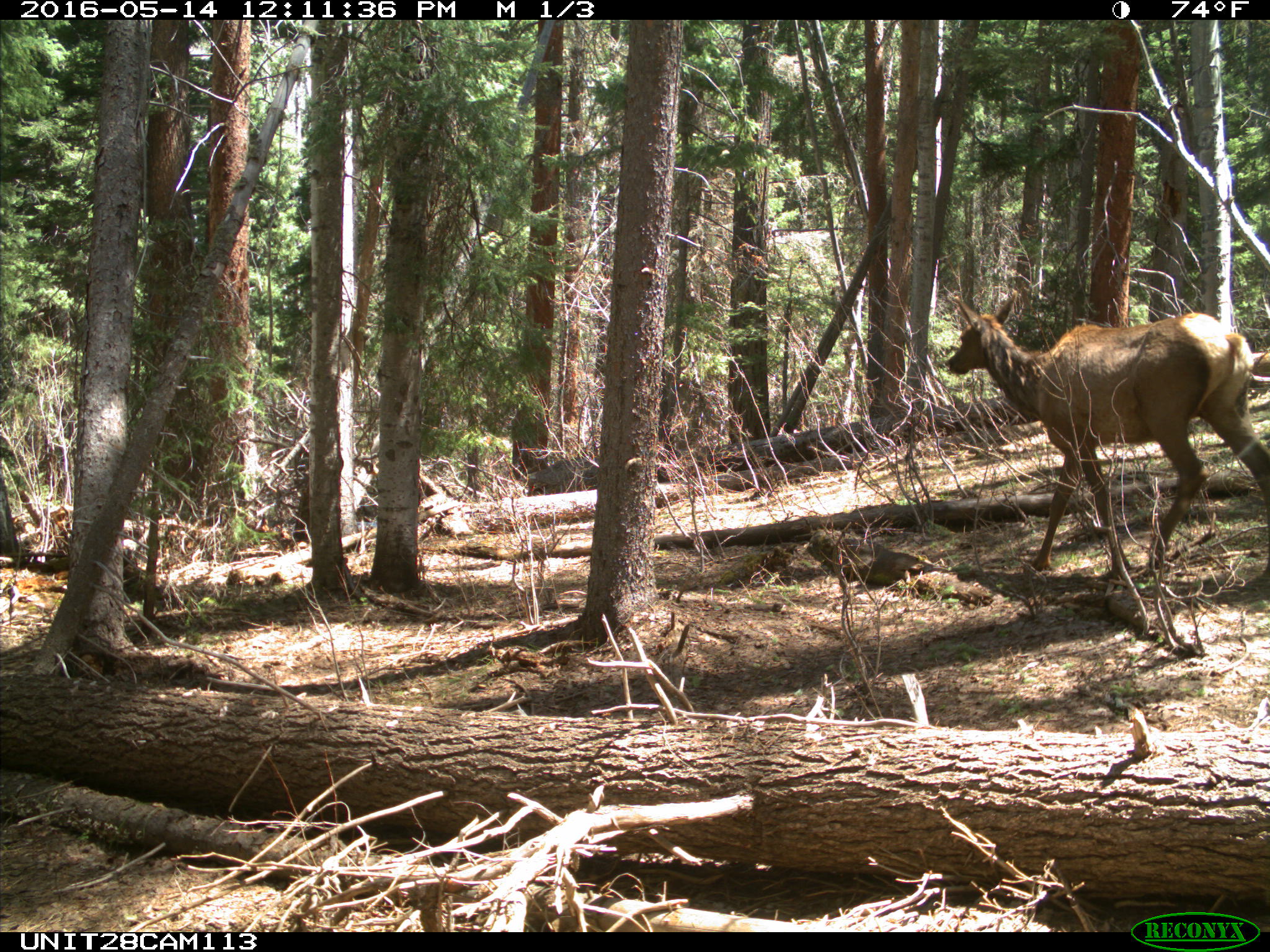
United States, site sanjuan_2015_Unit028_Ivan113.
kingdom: Animalia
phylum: Chordata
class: Mammalia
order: Artiodactyla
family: Cervidae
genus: Cervus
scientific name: Cervus elaphus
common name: red deer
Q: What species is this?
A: Cervus elaphus (red deer).